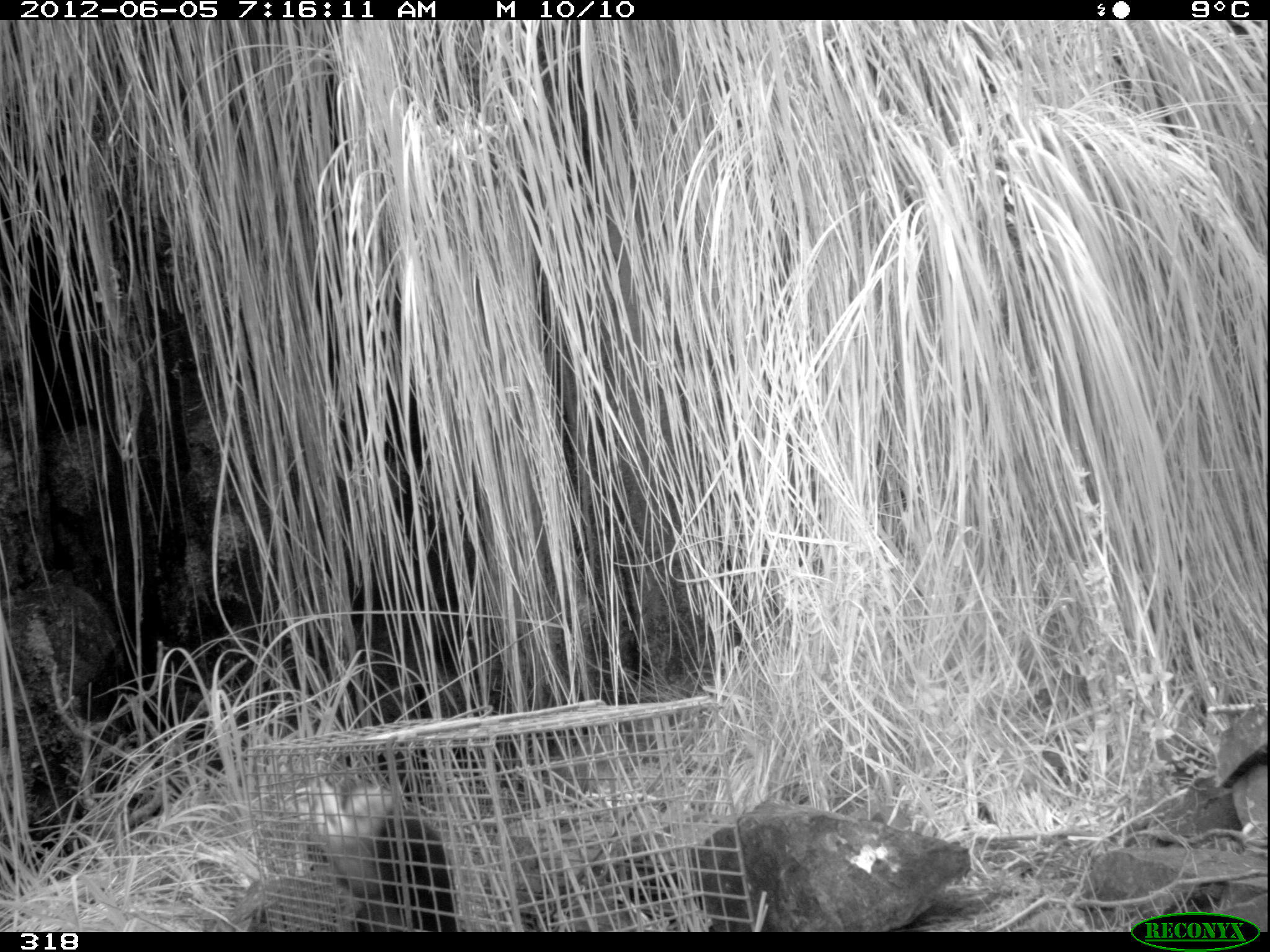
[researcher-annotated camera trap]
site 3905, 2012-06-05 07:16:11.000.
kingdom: Animalia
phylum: Chordata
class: Mammalia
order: Didelphimorphia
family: Didelphidae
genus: Didelphis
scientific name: Didelphis pernigra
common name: andean white-eared opossum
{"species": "Didelphis pernigra (andean white-eared opossum)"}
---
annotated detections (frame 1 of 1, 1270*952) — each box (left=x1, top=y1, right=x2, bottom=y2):
didelphis pernigra: (left=285, top=782, right=462, bottom=932)